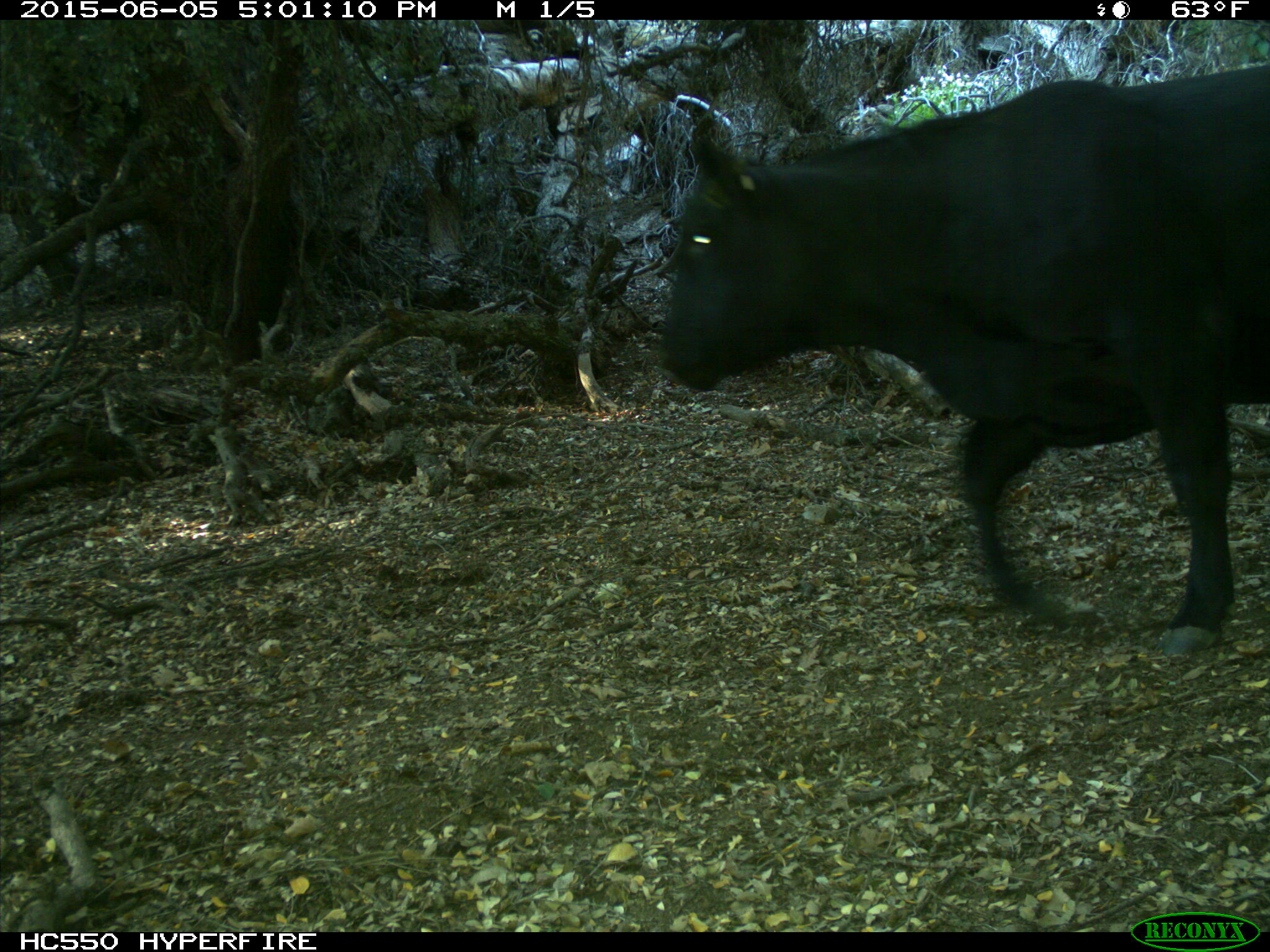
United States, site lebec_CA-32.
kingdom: Animalia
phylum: Chordata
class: Mammalia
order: Artiodactyla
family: Bovidae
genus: Bos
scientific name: Bos taurus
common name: domestic cow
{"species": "Bos taurus (domestic cow)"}